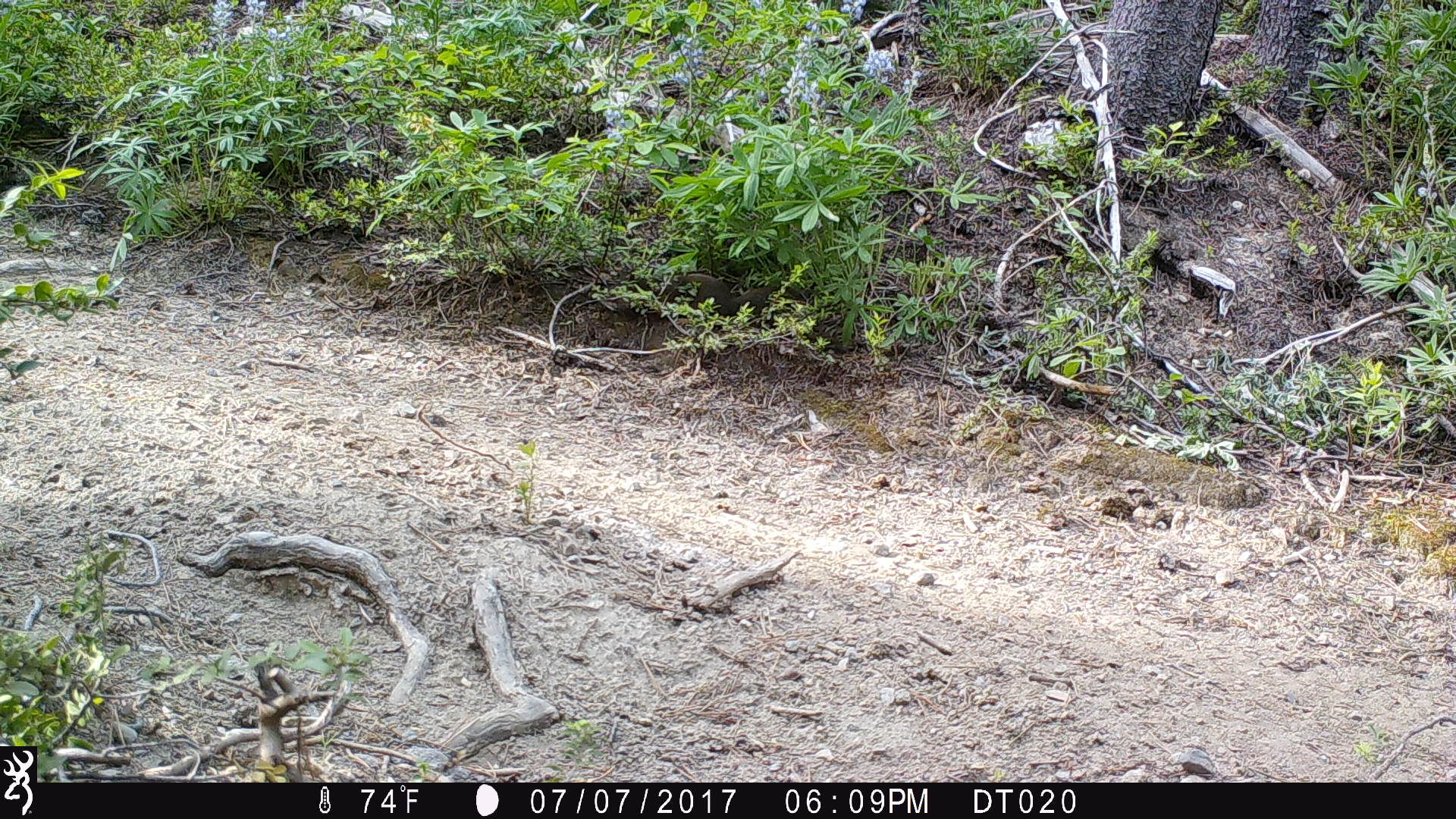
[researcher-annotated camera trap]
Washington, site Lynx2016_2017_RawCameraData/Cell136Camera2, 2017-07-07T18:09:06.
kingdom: Animalia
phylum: Chordata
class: Mammalia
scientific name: Mammalia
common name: small mammal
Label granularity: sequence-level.